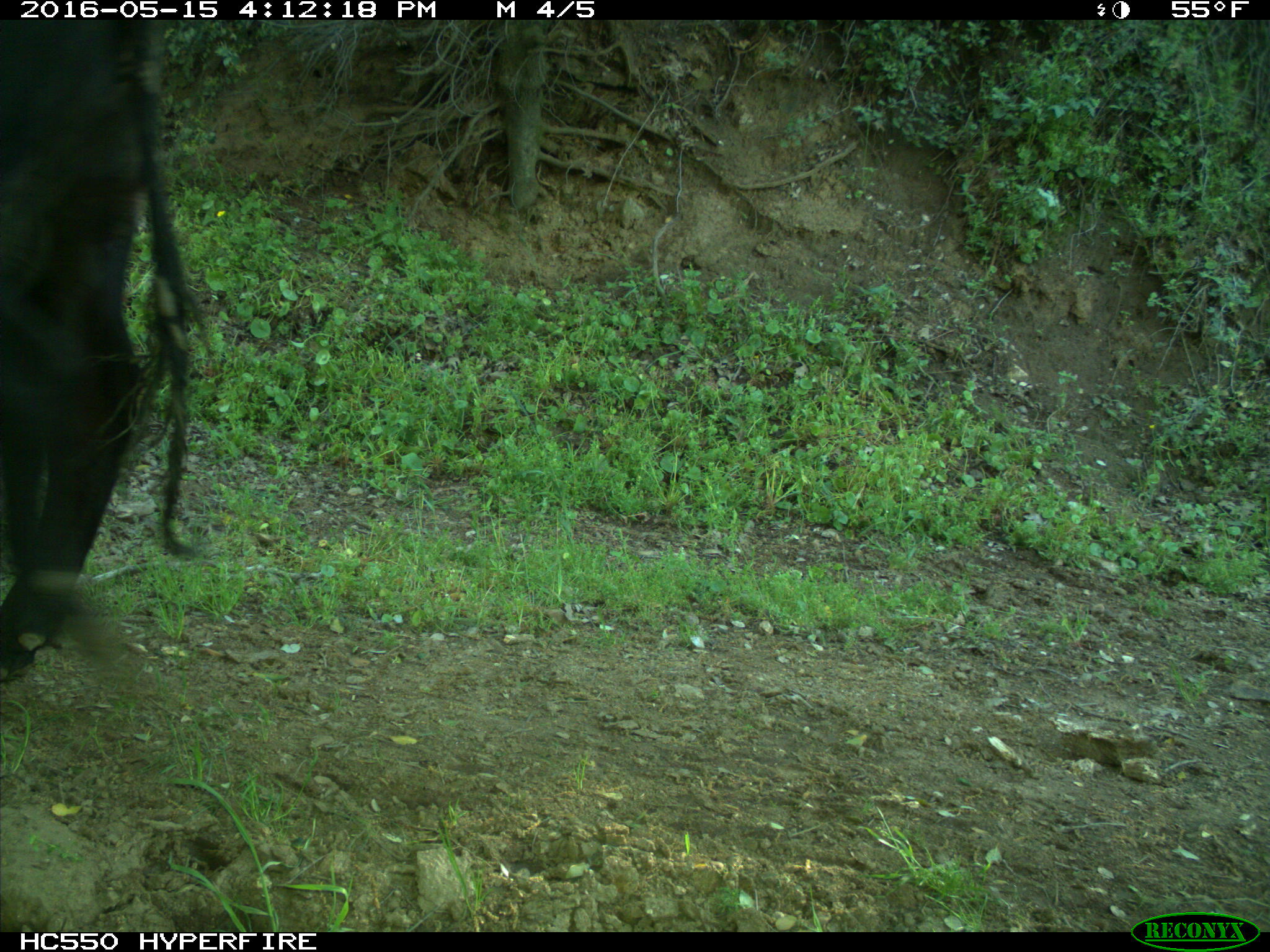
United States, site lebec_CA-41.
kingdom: Animalia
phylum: Chordata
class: Mammalia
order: Artiodactyla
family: Bovidae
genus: Bos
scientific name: Bos taurus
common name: domestic cow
Bos taurus (domestic cow).